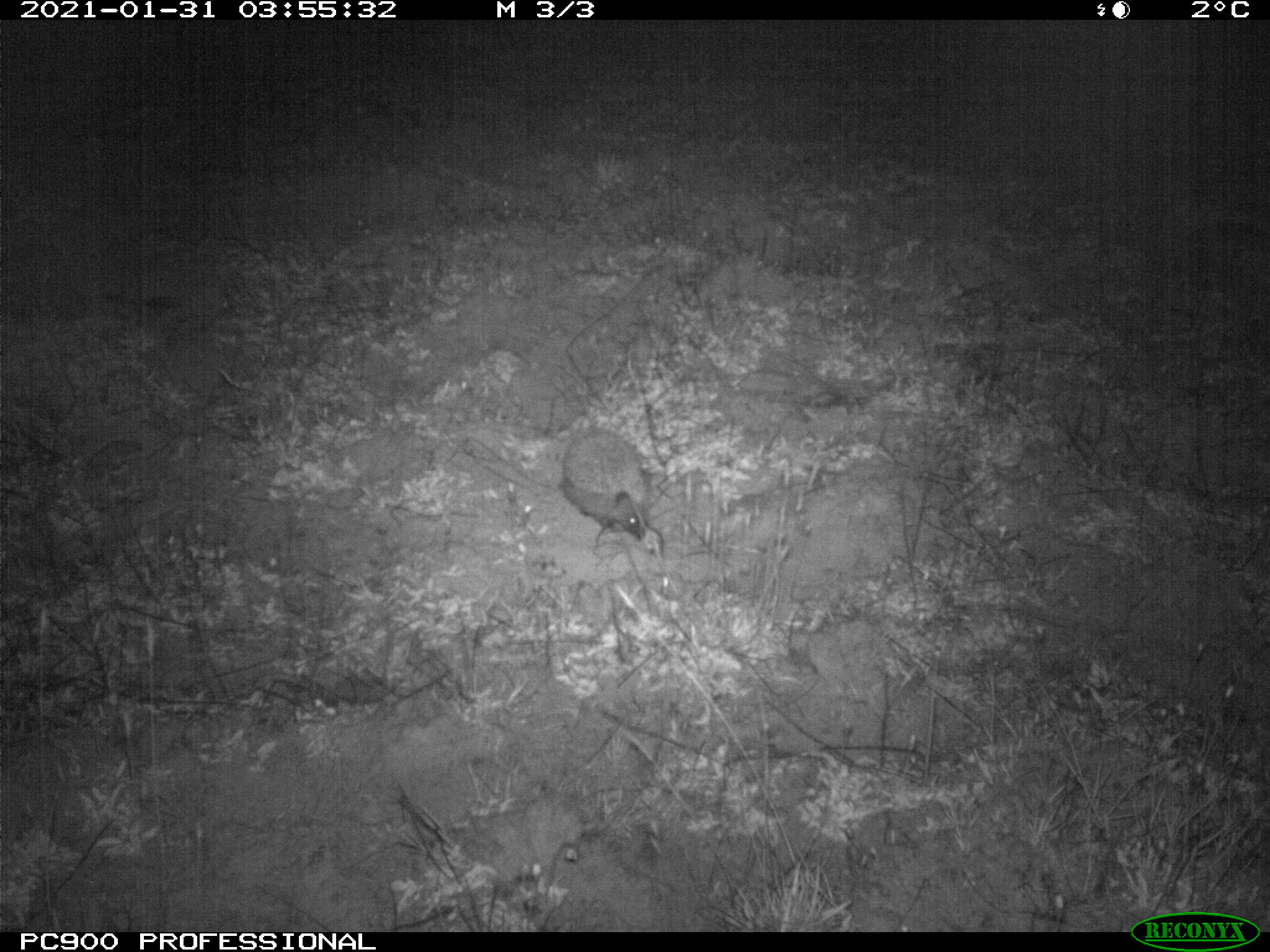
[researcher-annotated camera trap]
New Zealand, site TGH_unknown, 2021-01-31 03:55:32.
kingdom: Animalia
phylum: Chordata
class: Mammalia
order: Eulipotyphla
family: Erinaceidae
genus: Erinaceus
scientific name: Erinaceus europaeus europaeus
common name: european hedgehog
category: hedgehog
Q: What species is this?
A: Hedgehog (european hedgehog) (Erinaceus europaeus europaeus).